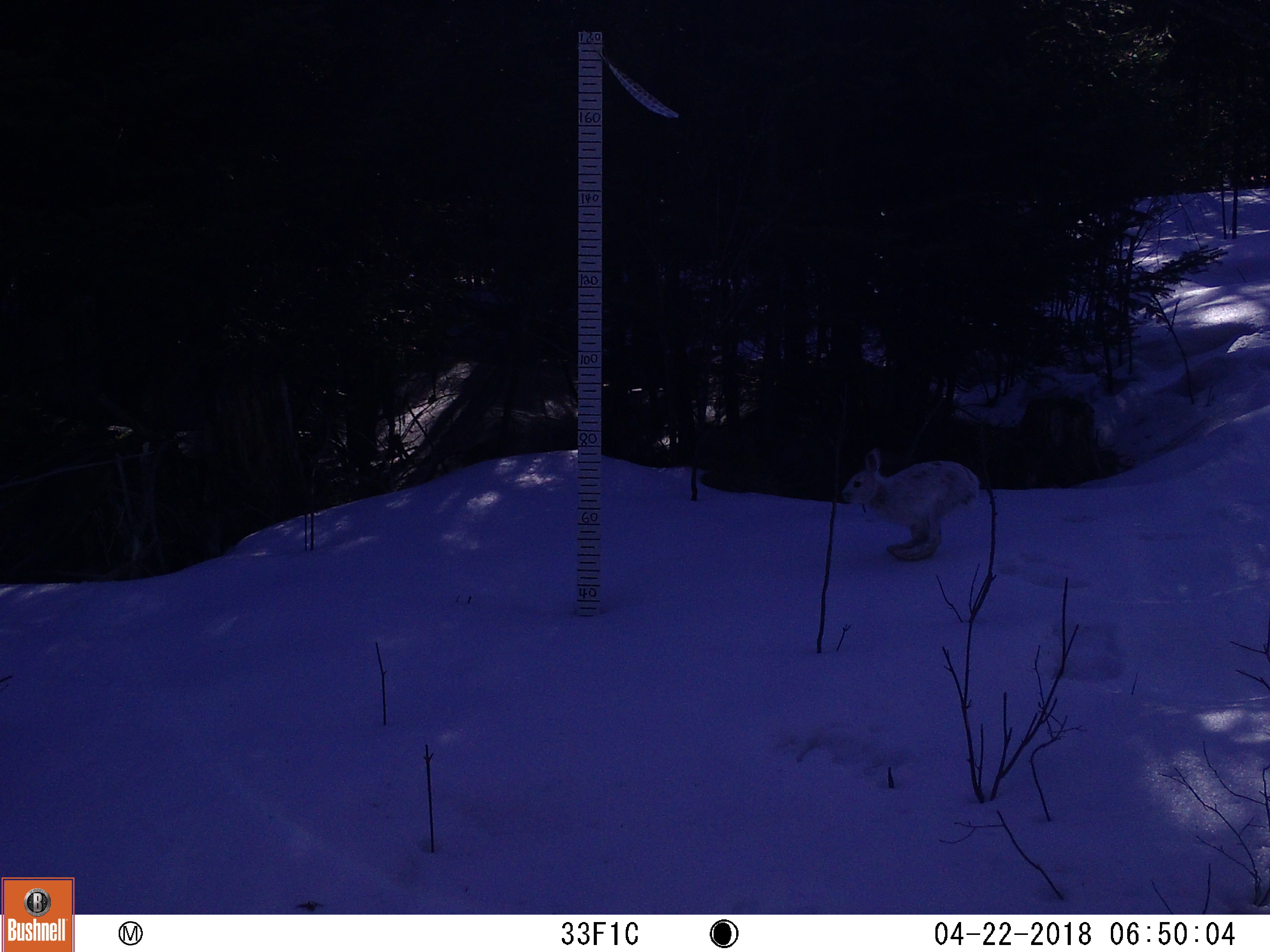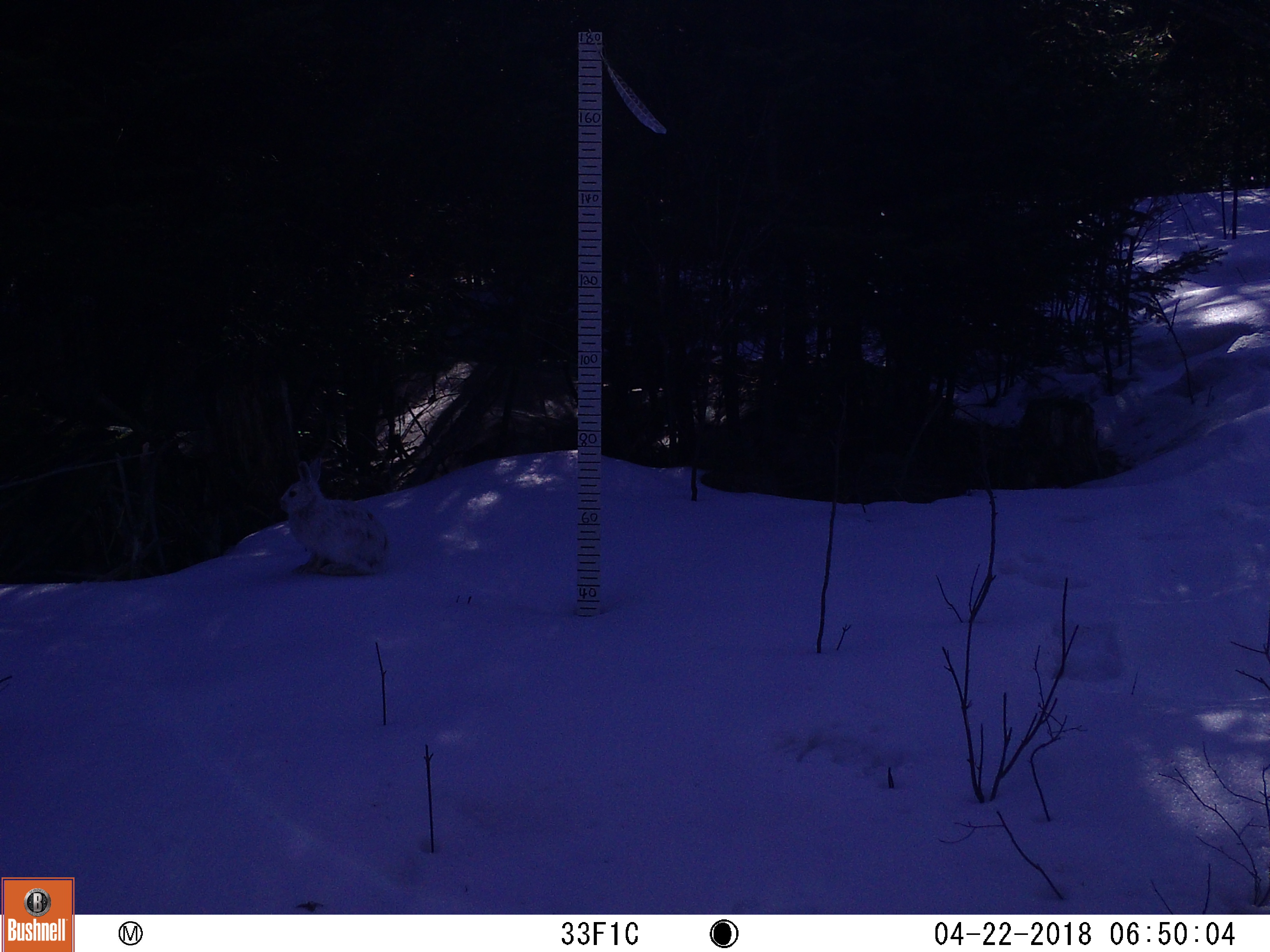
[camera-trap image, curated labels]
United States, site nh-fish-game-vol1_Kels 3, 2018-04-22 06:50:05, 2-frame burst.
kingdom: Animalia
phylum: Chordata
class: Mammalia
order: Lagomorpha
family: Leporidae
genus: Lepus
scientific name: Lepus americanus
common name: snowshoe hare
Snowshoe hare (Lepus americanus).